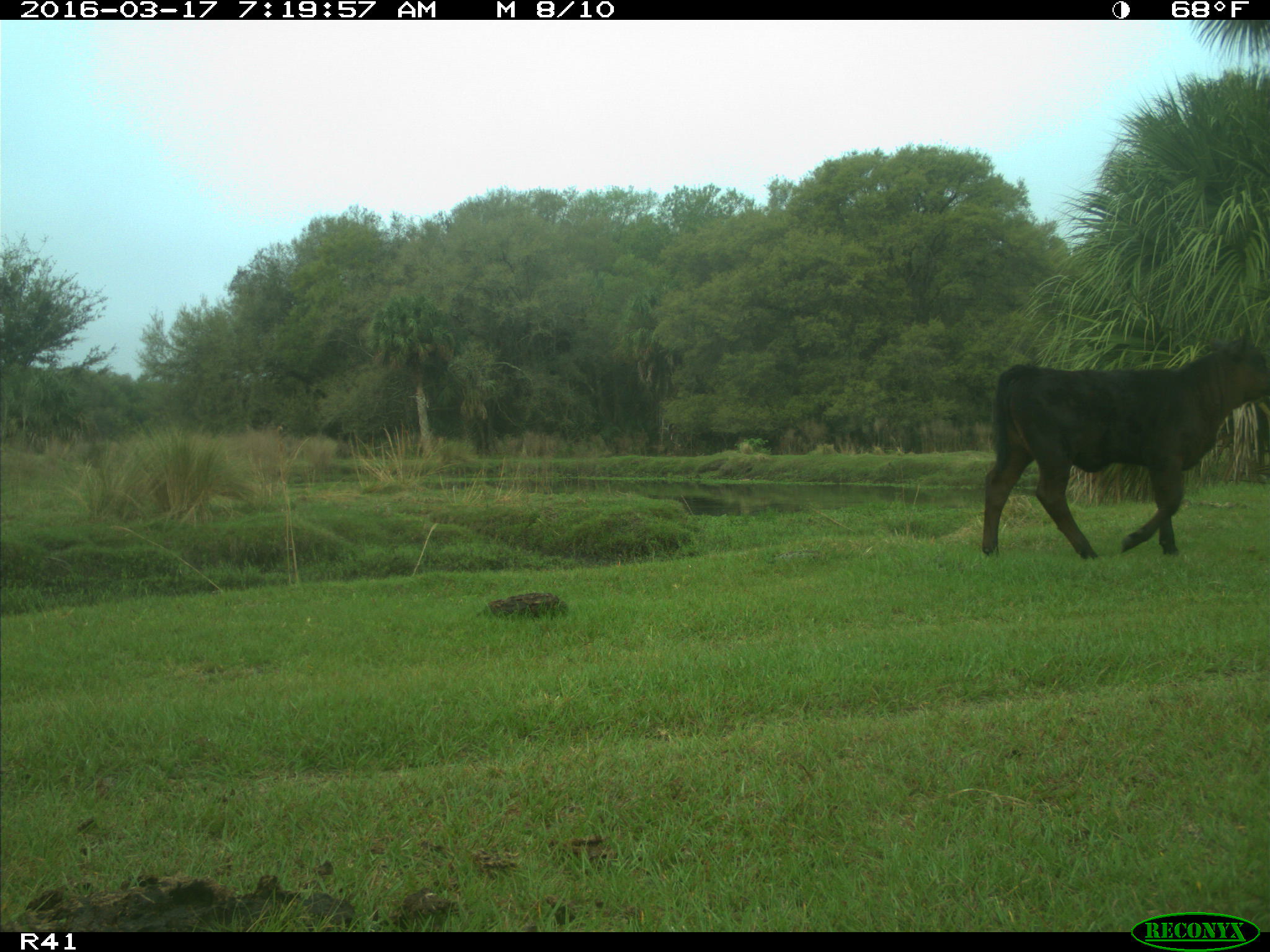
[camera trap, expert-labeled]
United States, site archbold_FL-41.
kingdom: Animalia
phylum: Chordata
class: Mammalia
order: Artiodactyla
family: Bovidae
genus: Bos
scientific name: Bos taurus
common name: domestic cow